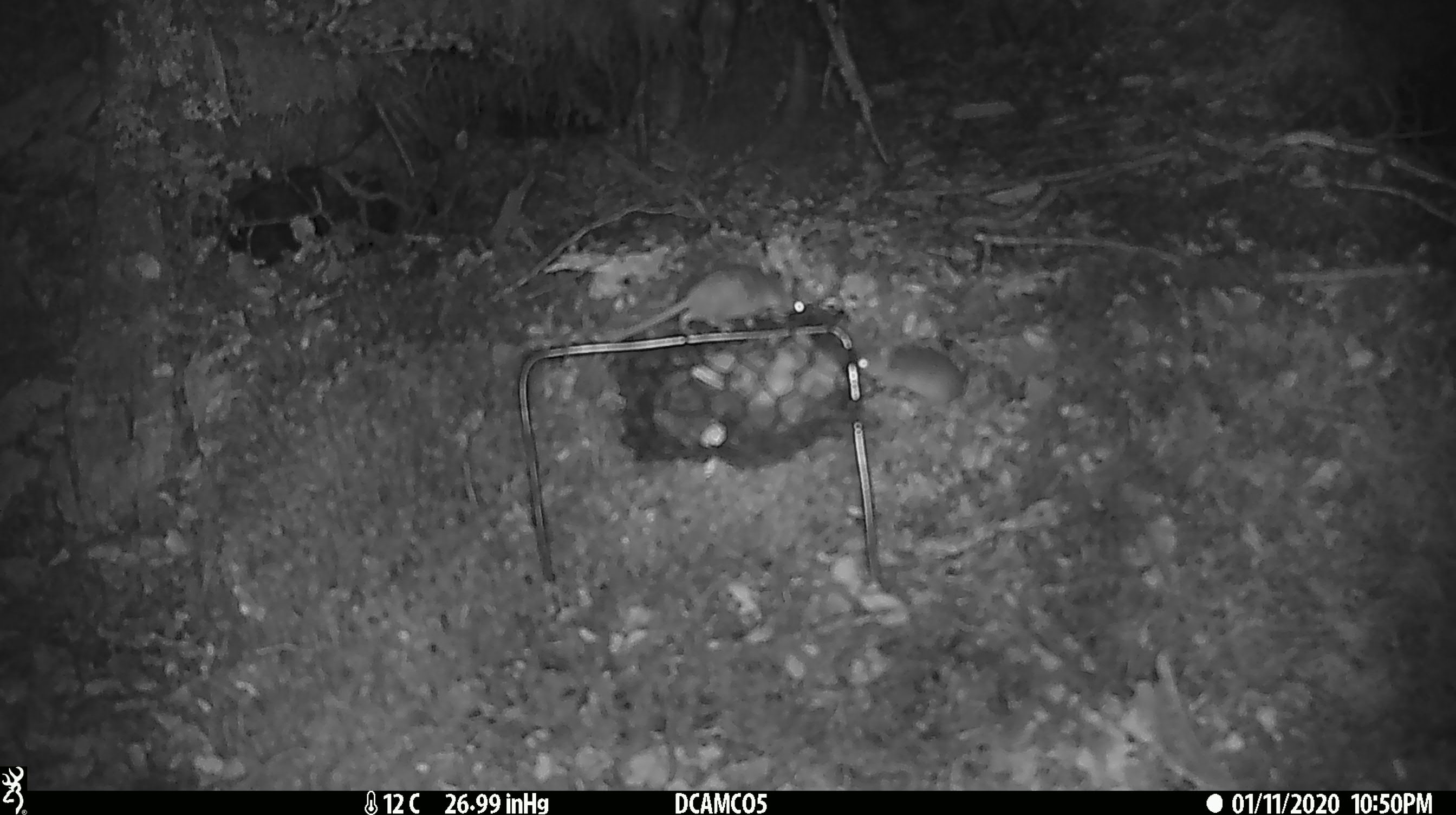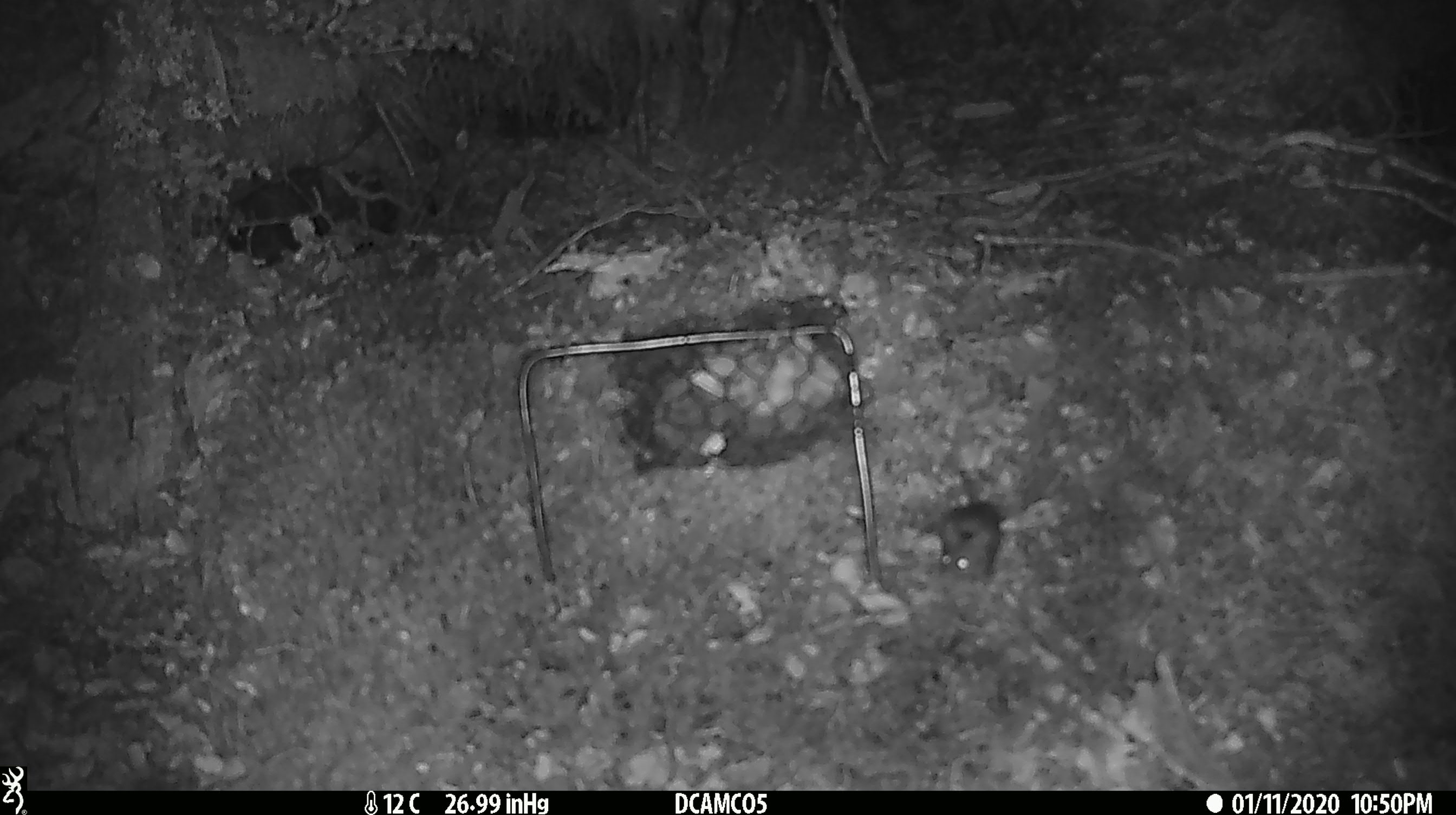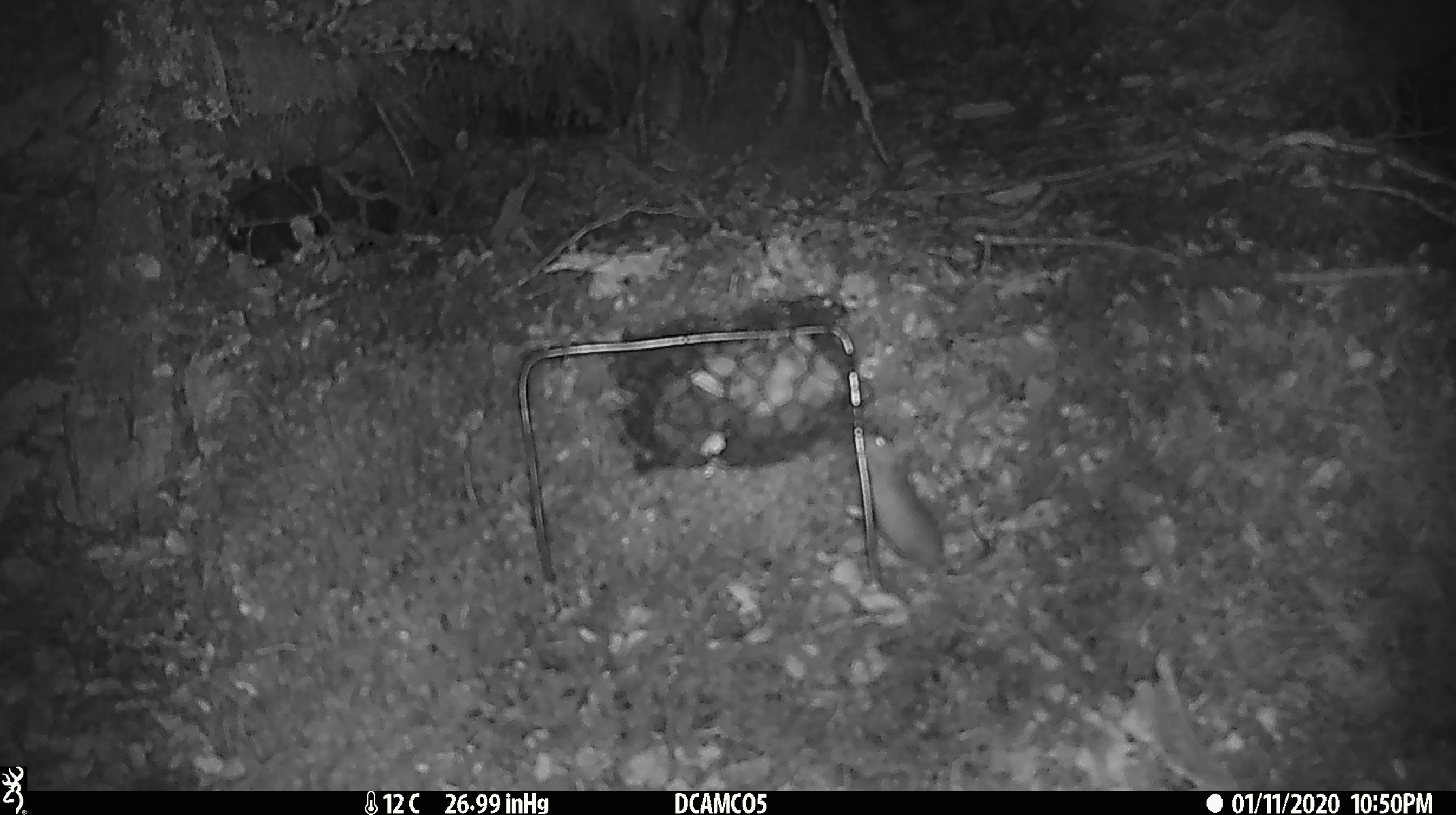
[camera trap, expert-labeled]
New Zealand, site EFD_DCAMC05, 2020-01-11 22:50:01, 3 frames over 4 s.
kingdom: Animalia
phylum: Chordata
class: Mammalia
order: Rodentia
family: Muridae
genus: Mus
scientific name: Mus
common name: mouse